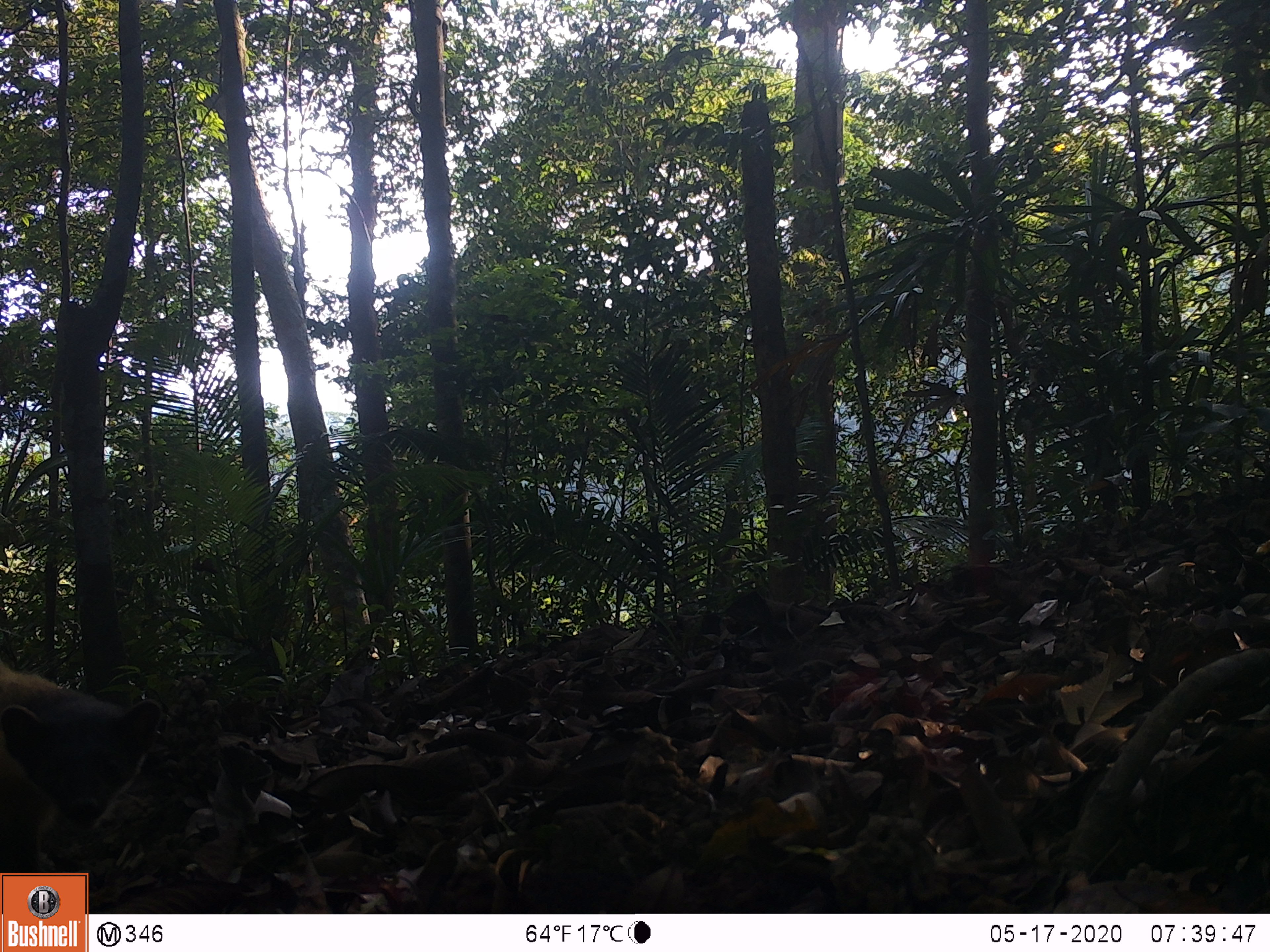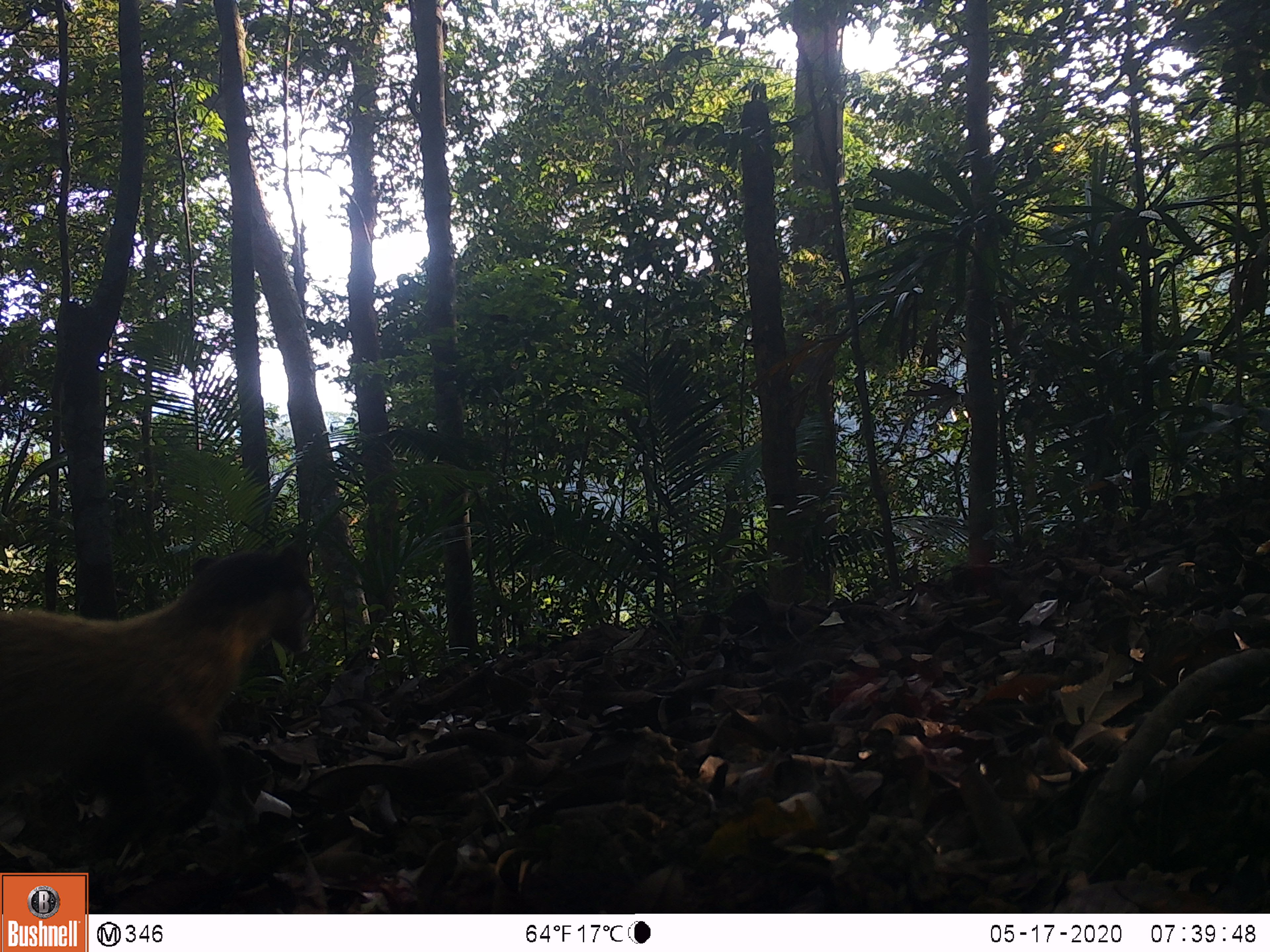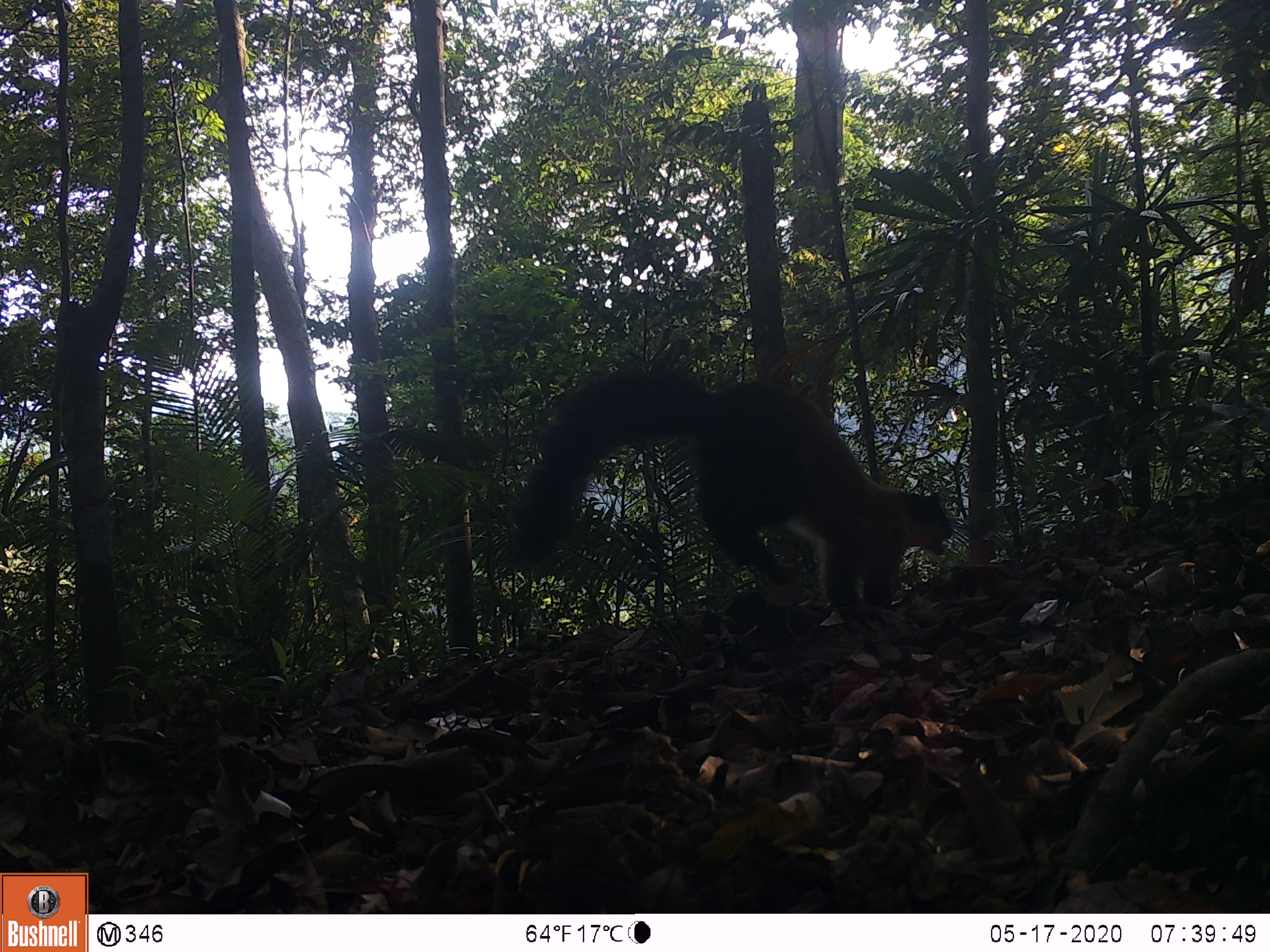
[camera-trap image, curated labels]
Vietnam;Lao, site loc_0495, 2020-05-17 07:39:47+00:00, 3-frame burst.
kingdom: Animalia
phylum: Chordata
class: Mammalia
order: Carnivora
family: Mustelidae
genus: Martes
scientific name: Martes flavigula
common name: yellow-throated marten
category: yellow throated marten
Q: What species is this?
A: Yellow throated marten (yellow-throated marten) (Martes flavigula).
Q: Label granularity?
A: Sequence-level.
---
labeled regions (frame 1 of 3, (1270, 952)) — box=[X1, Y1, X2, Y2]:
yellow throated marten: box=[0, 658, 164, 906]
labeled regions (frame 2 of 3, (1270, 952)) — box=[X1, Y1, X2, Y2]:
yellow throated marten: box=[0, 542, 316, 851]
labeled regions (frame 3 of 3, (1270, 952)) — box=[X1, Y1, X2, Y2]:
yellow throated marten: box=[511, 364, 954, 609]